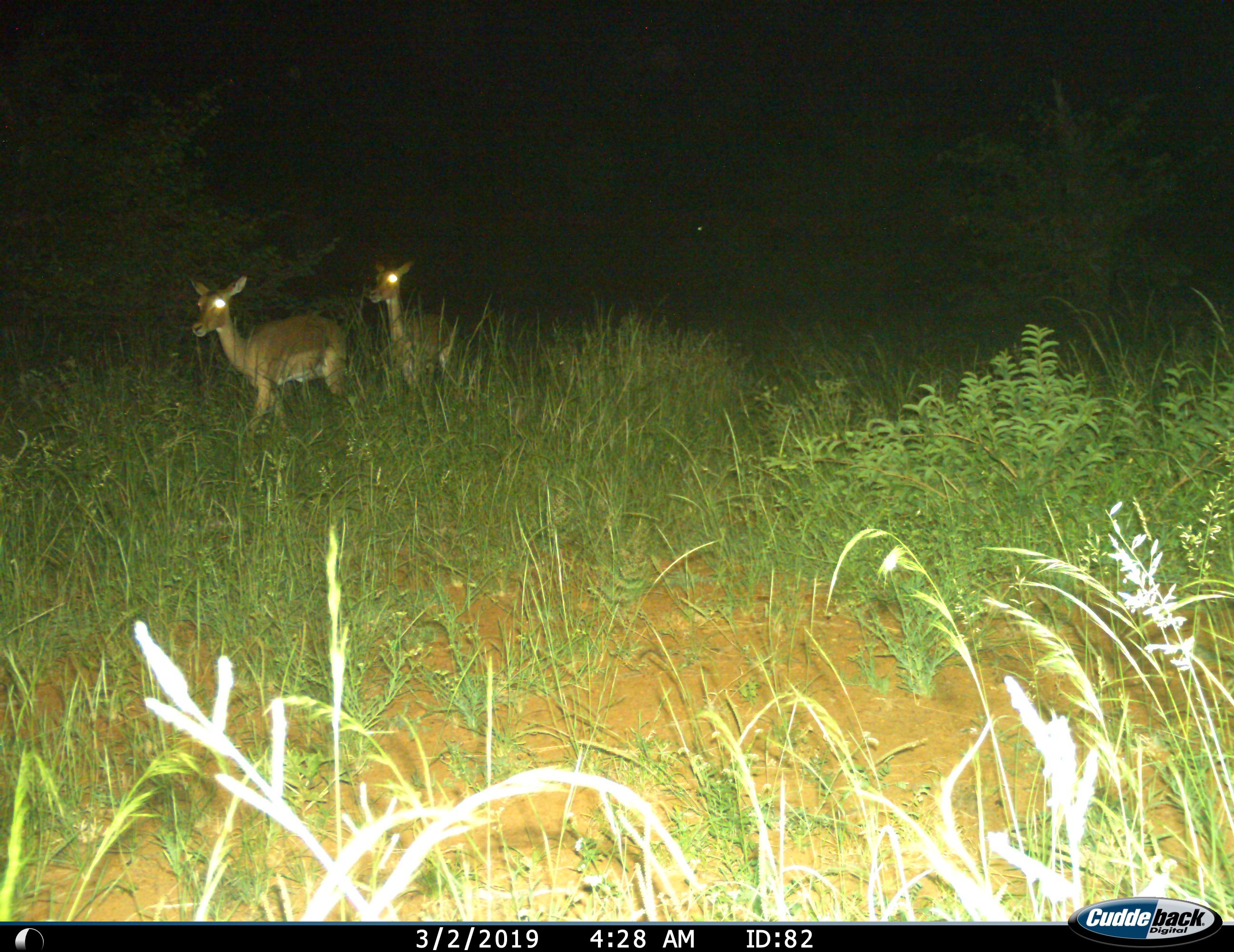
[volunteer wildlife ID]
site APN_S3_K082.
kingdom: Animalia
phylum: Chordata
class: Mammalia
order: Artiodactyla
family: Bovidae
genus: Aepyceros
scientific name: Aepyceros melampus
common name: impala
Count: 2.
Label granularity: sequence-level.